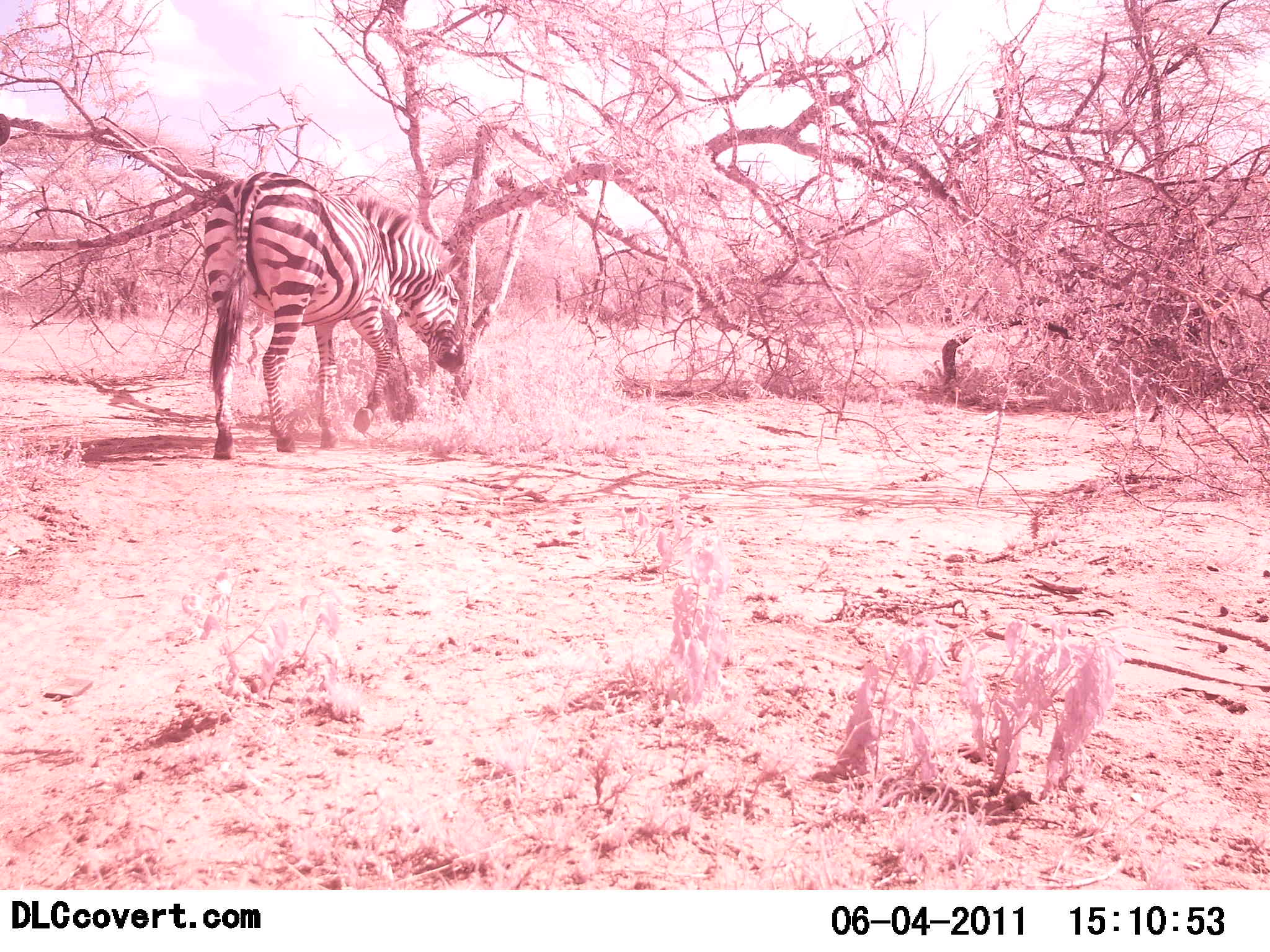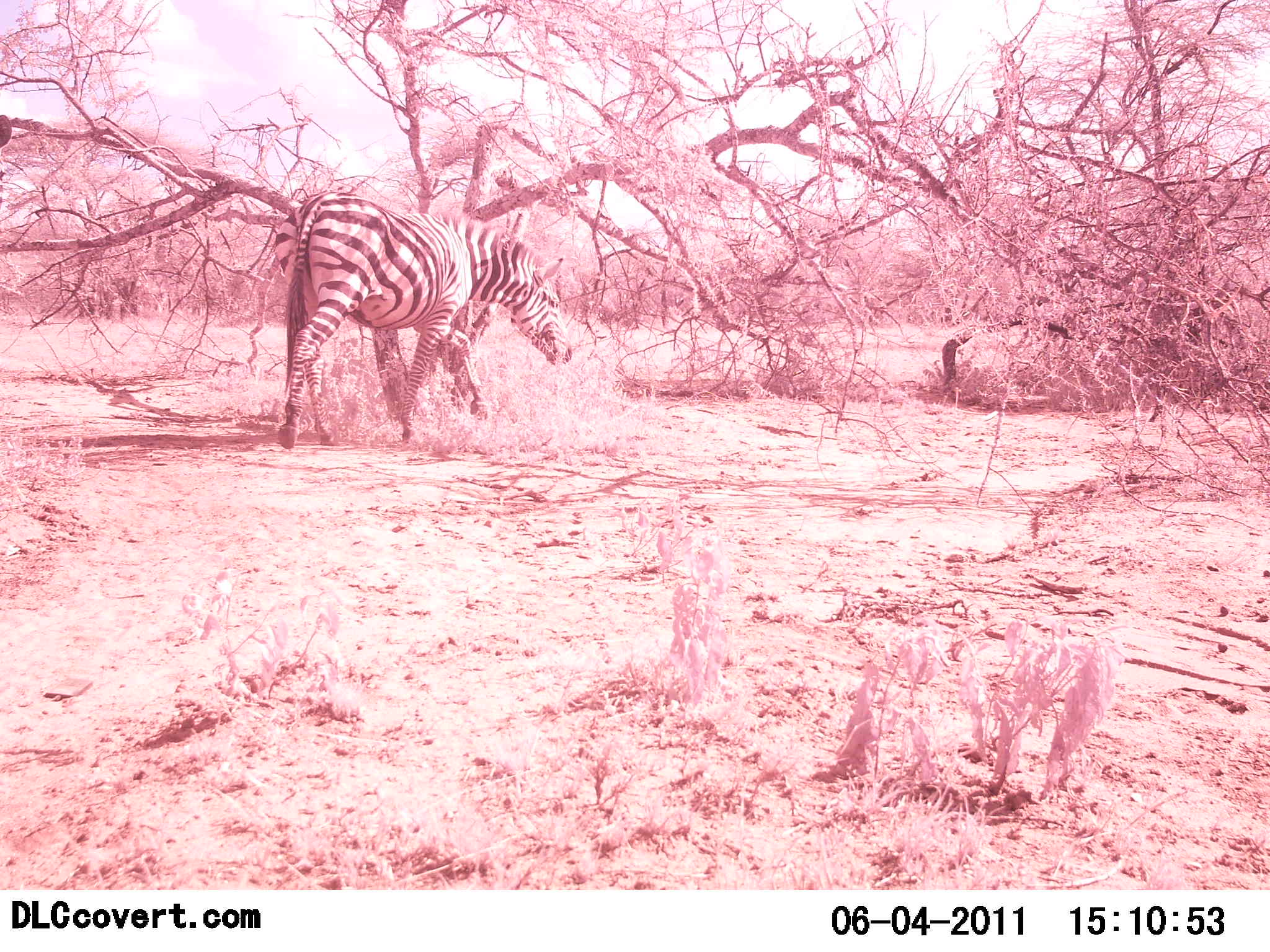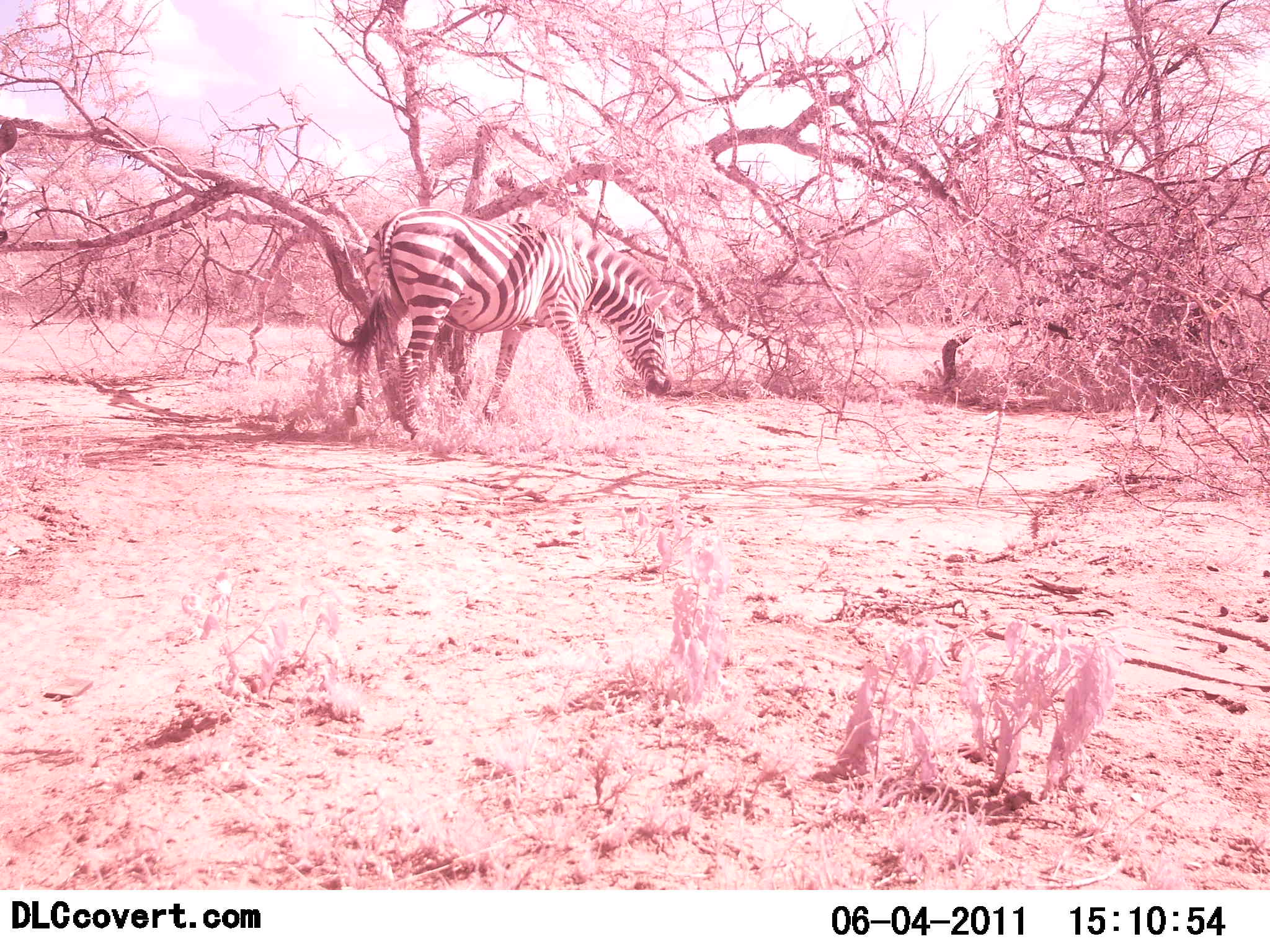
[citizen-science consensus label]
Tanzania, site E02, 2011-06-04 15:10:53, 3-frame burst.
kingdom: Animalia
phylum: Chordata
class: Mammalia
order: Perissodactyla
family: Equidae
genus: Equus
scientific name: Equus quagga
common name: plains zebra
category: zebra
Zebra (plains zebra) (Equus quagga), count 2. Behavior (volunteer vote fractions): standing 8%, resting 0%, moving 92%, interacting 0%. Young present (vote fraction): 0%. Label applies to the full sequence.